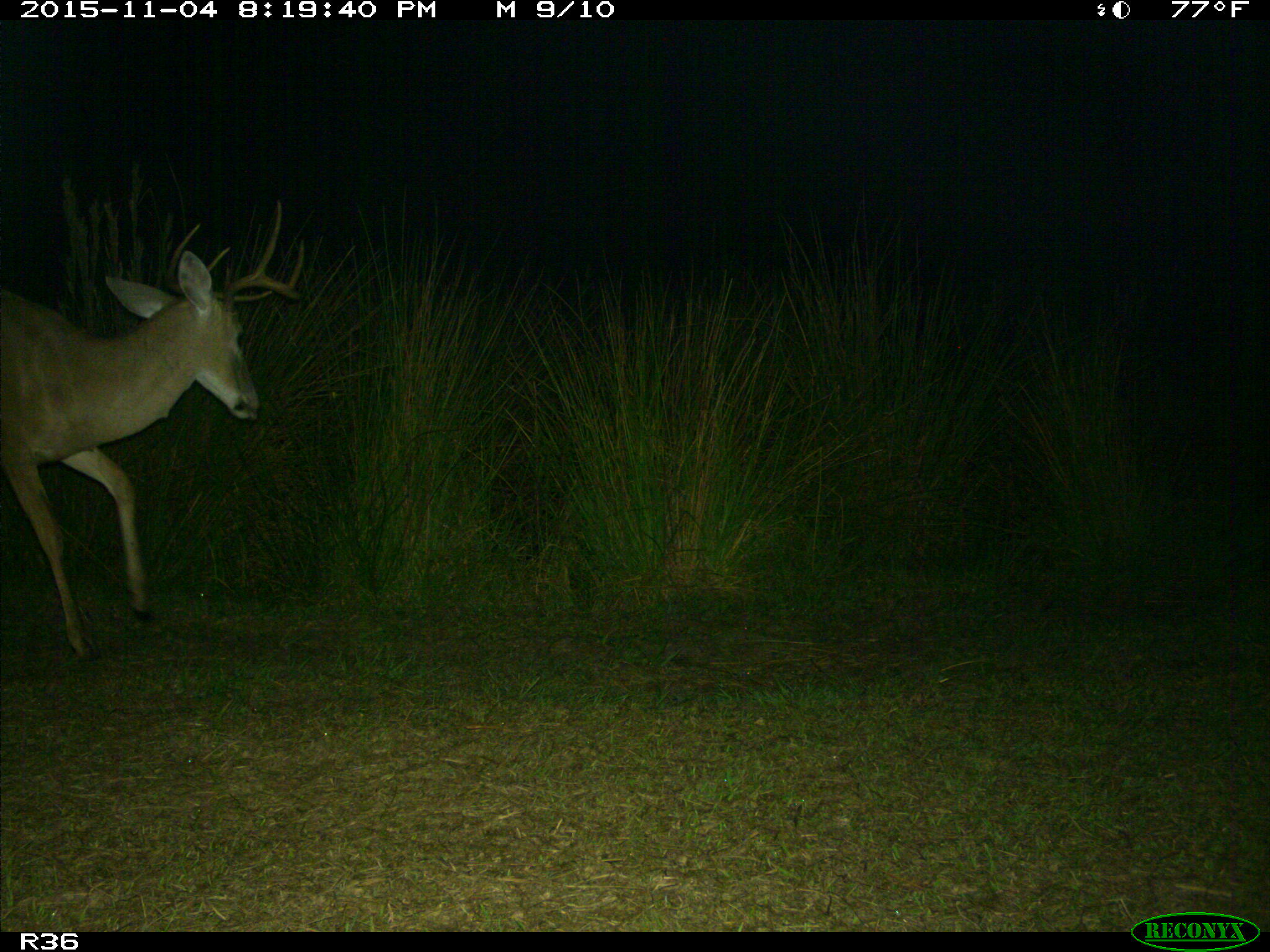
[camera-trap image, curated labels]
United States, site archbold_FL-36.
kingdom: Animalia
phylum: Chordata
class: Mammalia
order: Artiodactyla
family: Cervidae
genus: Odocoileus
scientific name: Odocoileus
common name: deer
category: unidentified deer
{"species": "unidentified deer (deer) (Odocoileus)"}